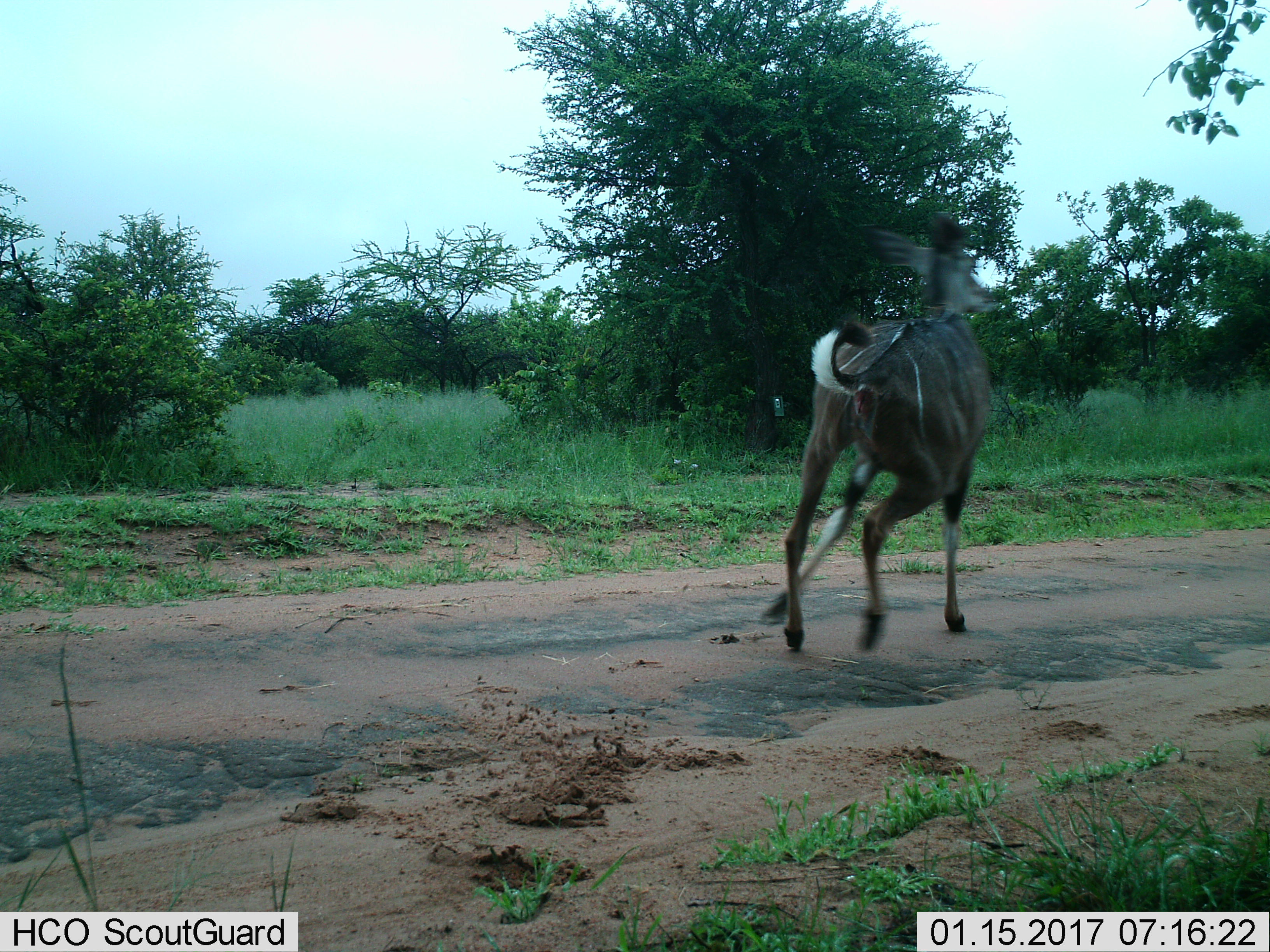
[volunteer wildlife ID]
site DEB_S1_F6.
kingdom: Animalia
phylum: Chordata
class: Mammalia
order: Artiodactyla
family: Bovidae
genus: Tragelaphus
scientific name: Tragelaphus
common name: kudu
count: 1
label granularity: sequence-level